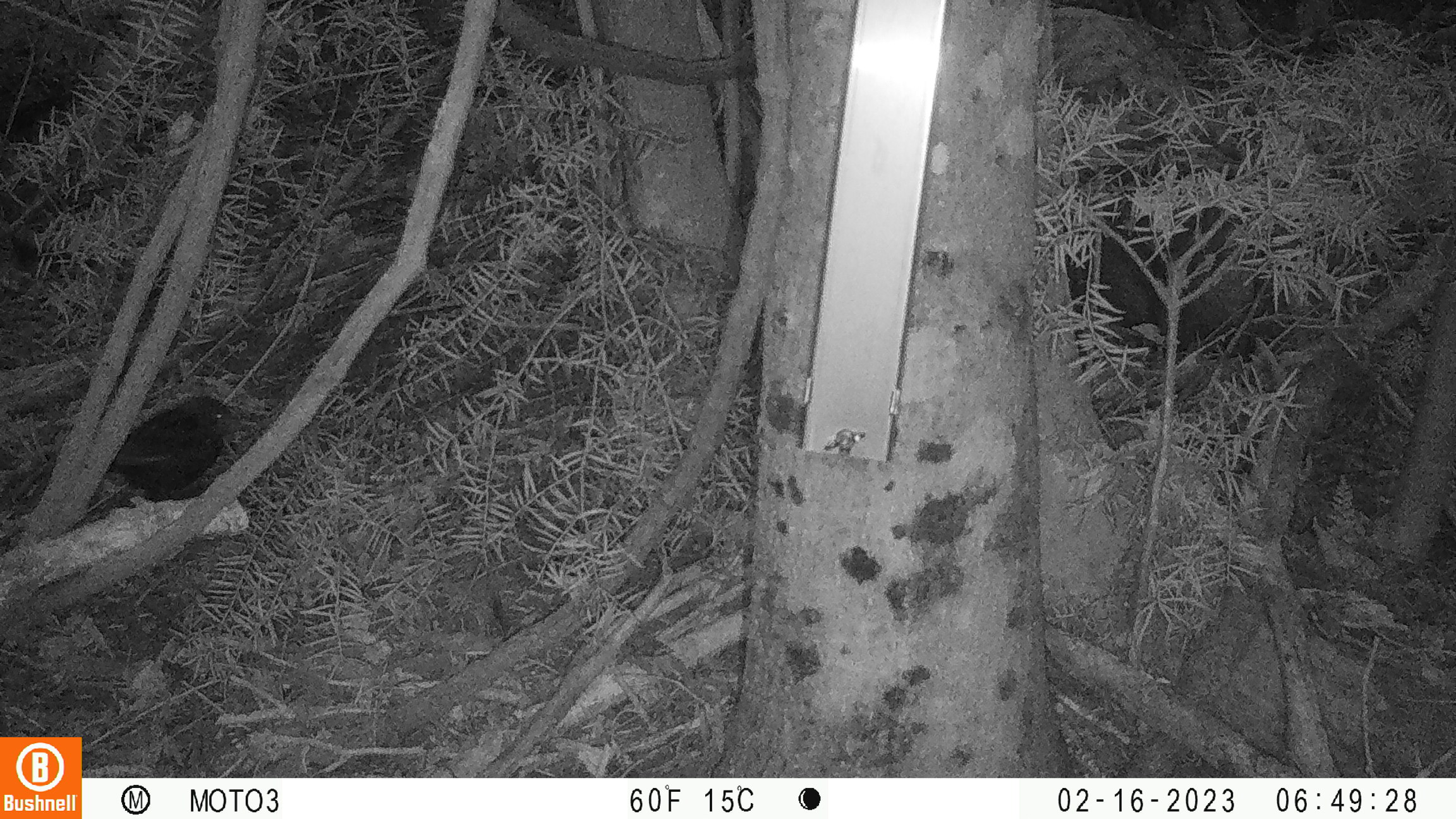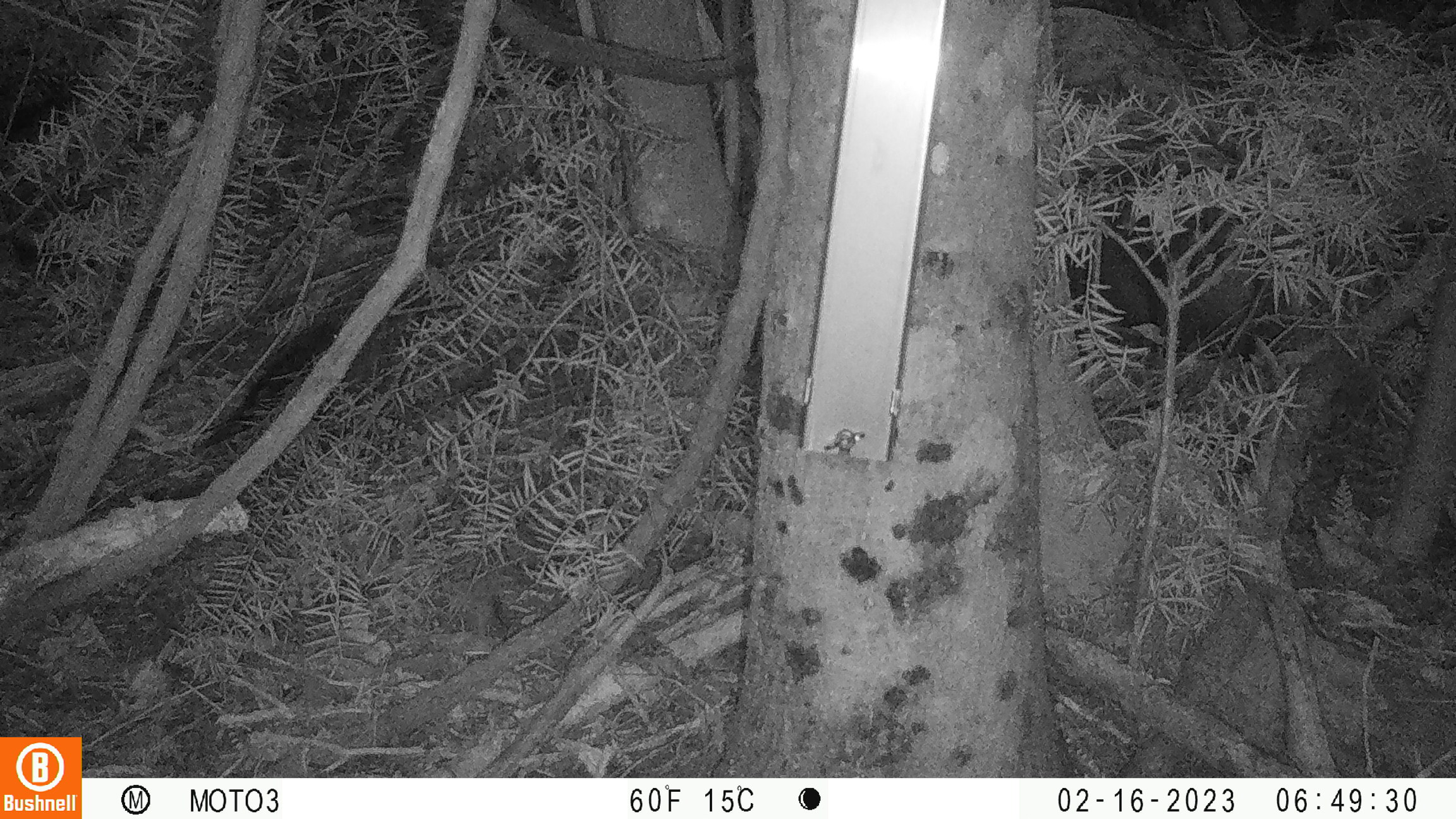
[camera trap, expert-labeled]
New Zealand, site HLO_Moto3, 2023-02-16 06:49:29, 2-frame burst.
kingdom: Animalia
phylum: Chordata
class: Aves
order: Passeriformes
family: Turdidae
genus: Turdus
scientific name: Turdus merula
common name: eurasian blackbird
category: blackbird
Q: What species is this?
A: Blackbird (eurasian blackbird) (Turdus merula).